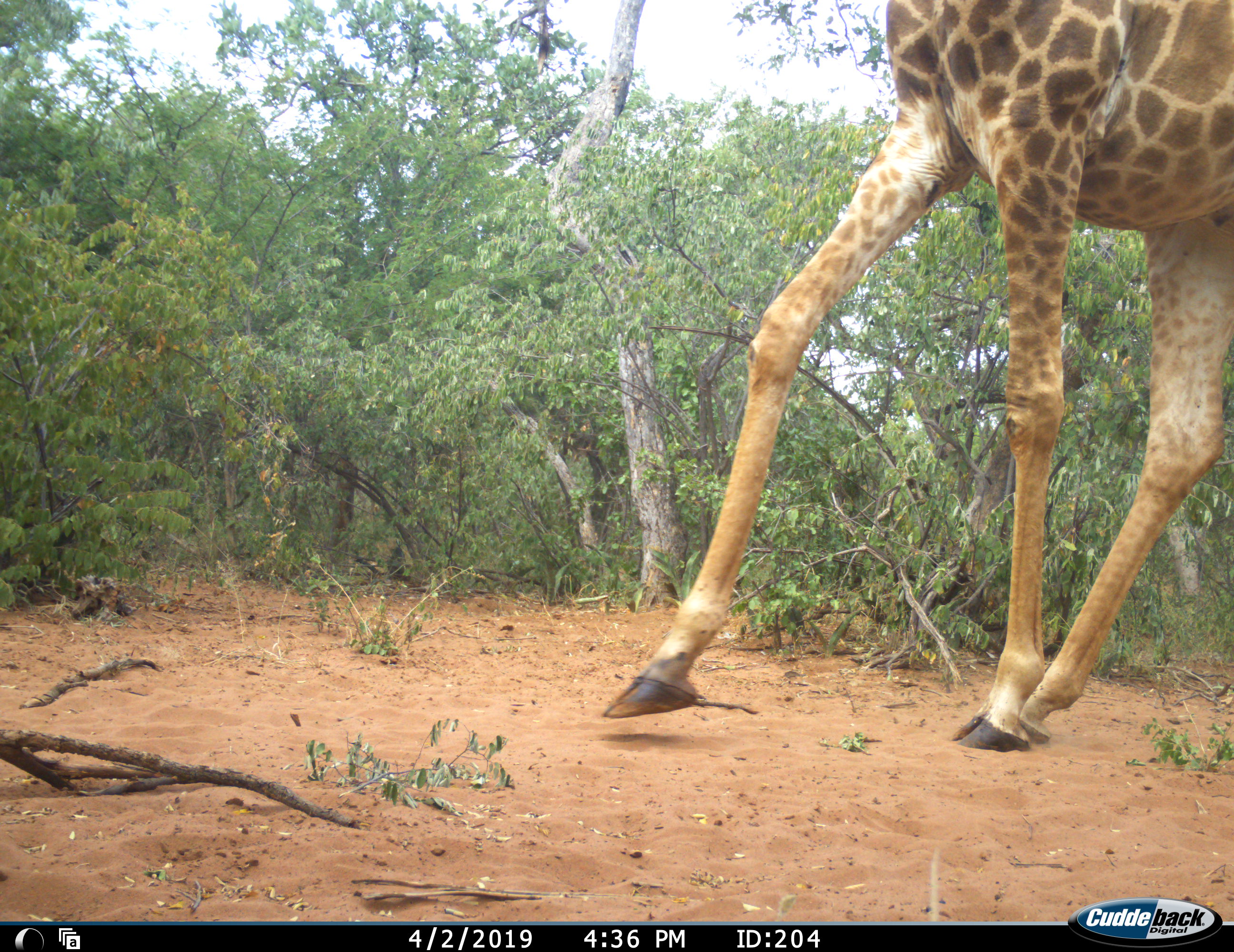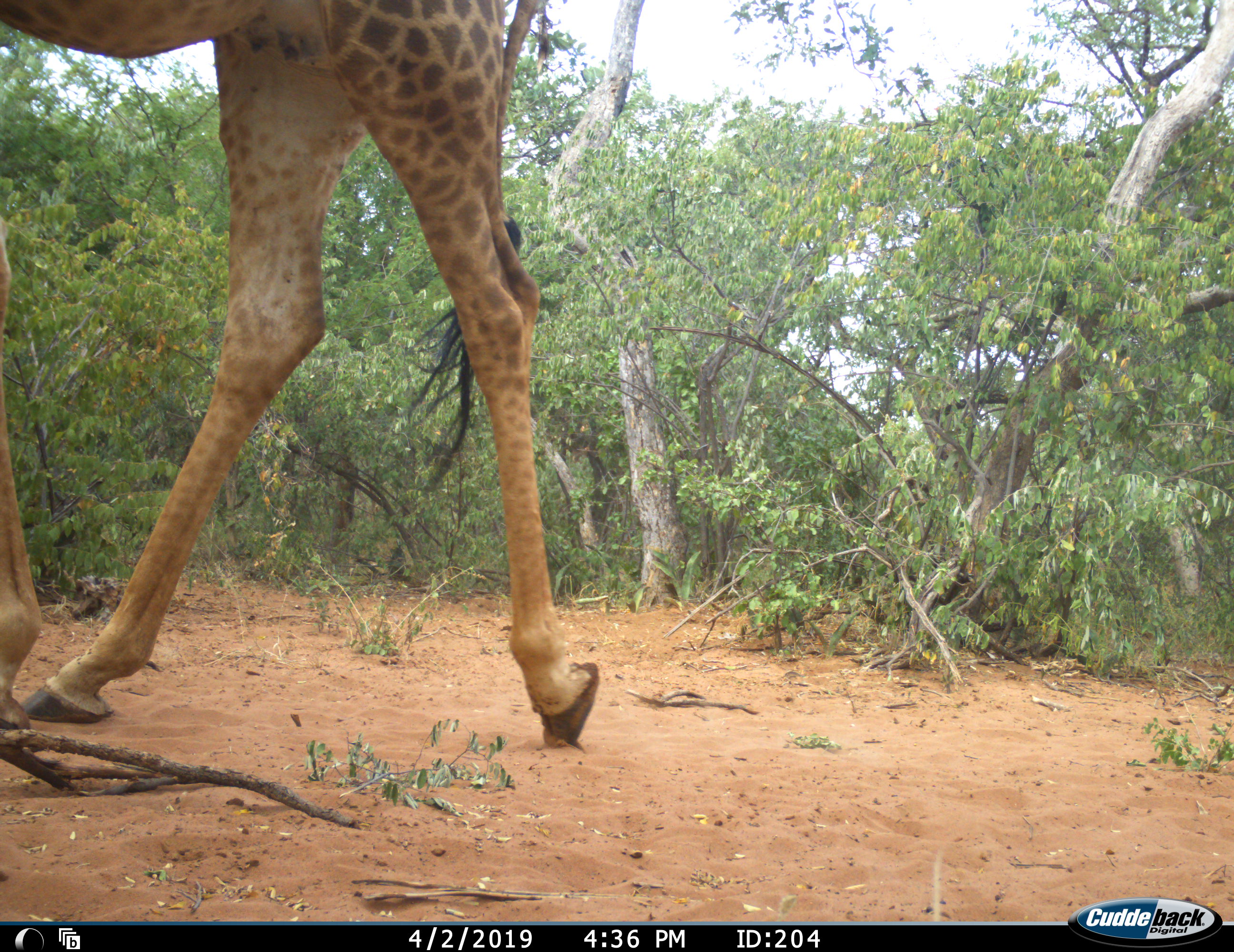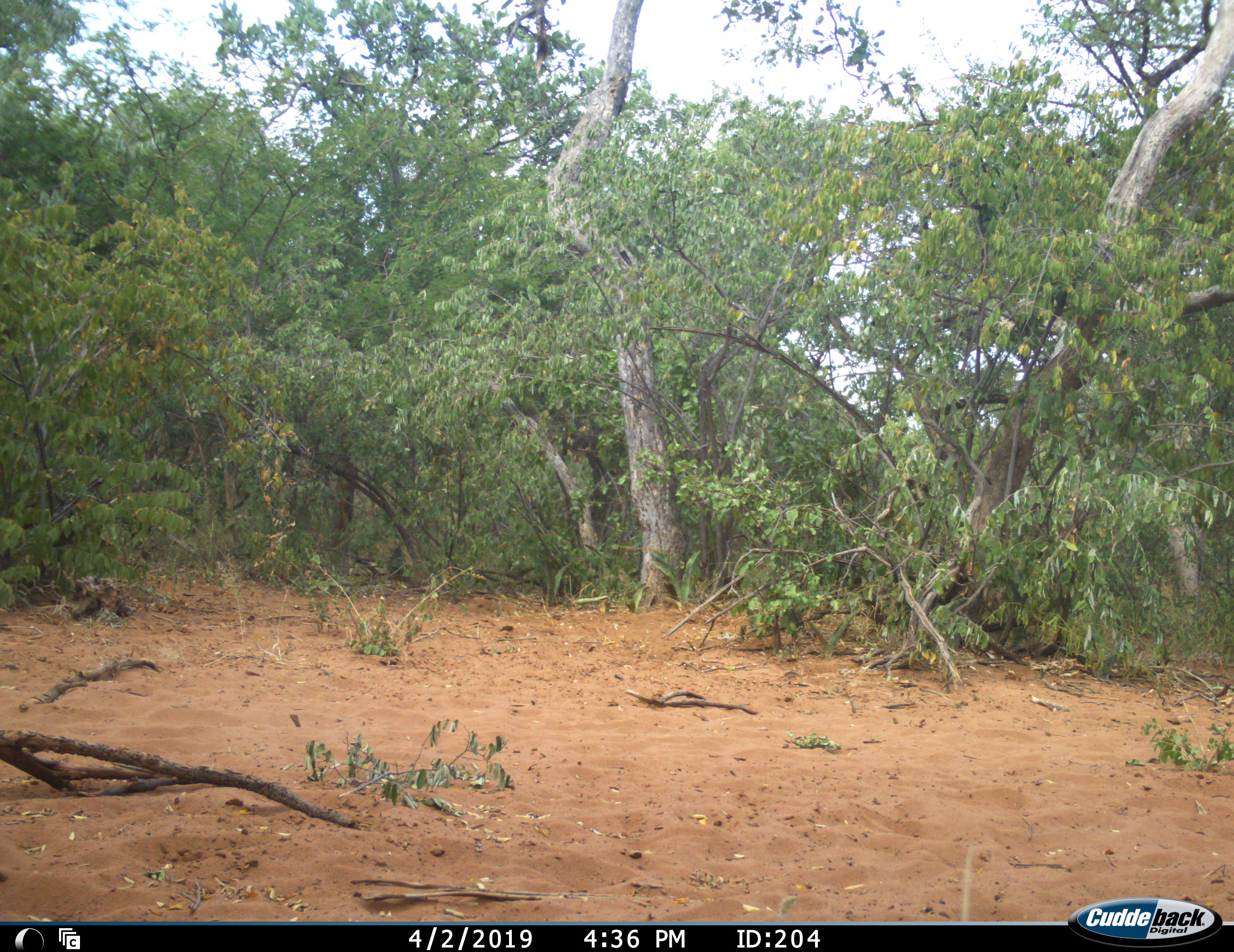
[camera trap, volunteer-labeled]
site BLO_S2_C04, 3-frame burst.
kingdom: Animalia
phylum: Chordata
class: Mammalia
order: Artiodactyla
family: Giraffidae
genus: Giraffa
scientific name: Giraffa camelopardalis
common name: giraffe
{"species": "giraffe (Giraffa camelopardalis)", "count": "1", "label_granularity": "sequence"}